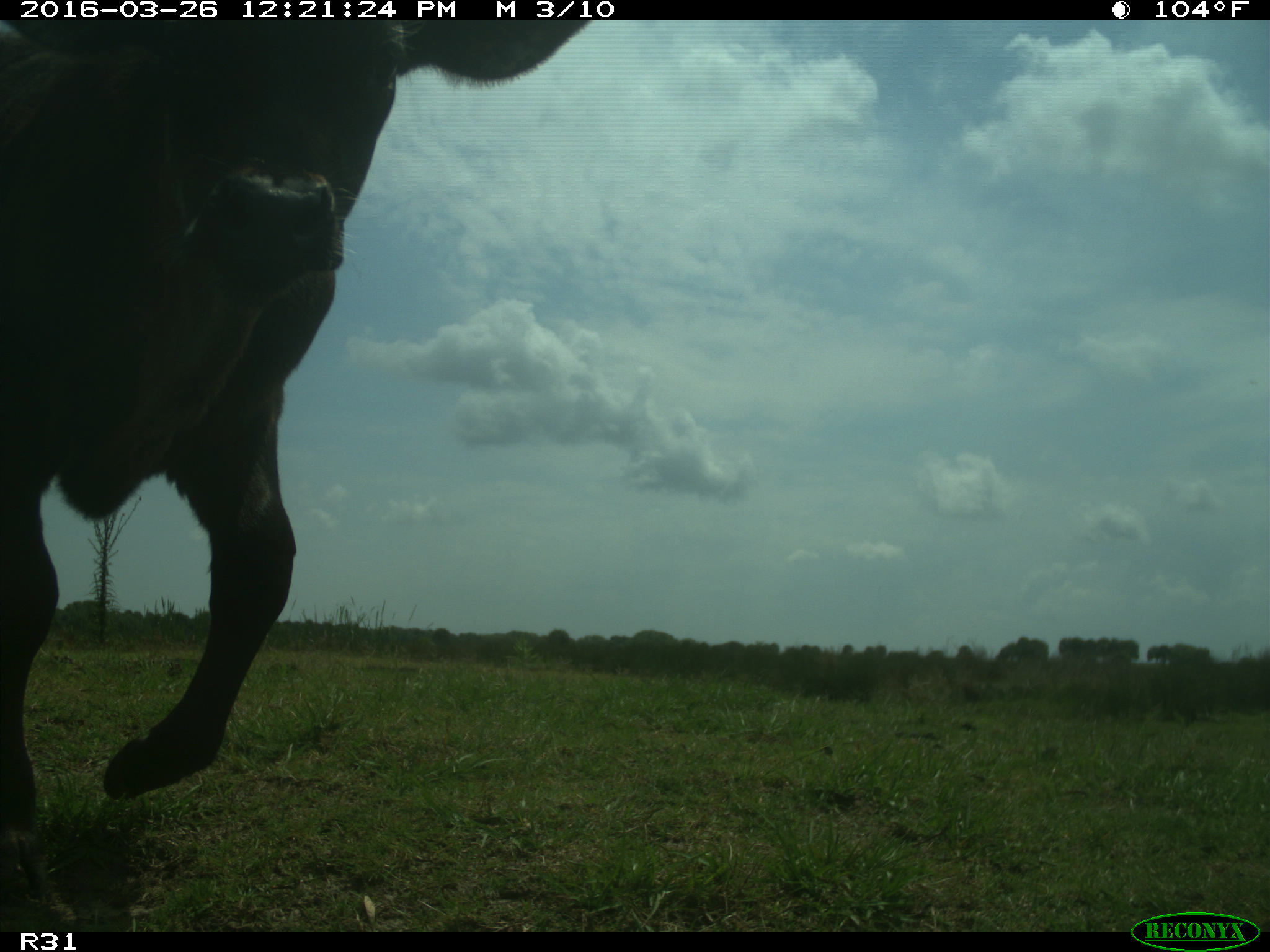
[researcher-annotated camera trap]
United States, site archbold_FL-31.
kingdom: Animalia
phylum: Chordata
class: Mammalia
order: Artiodactyla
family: Bovidae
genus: Bos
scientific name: Bos taurus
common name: domestic cow